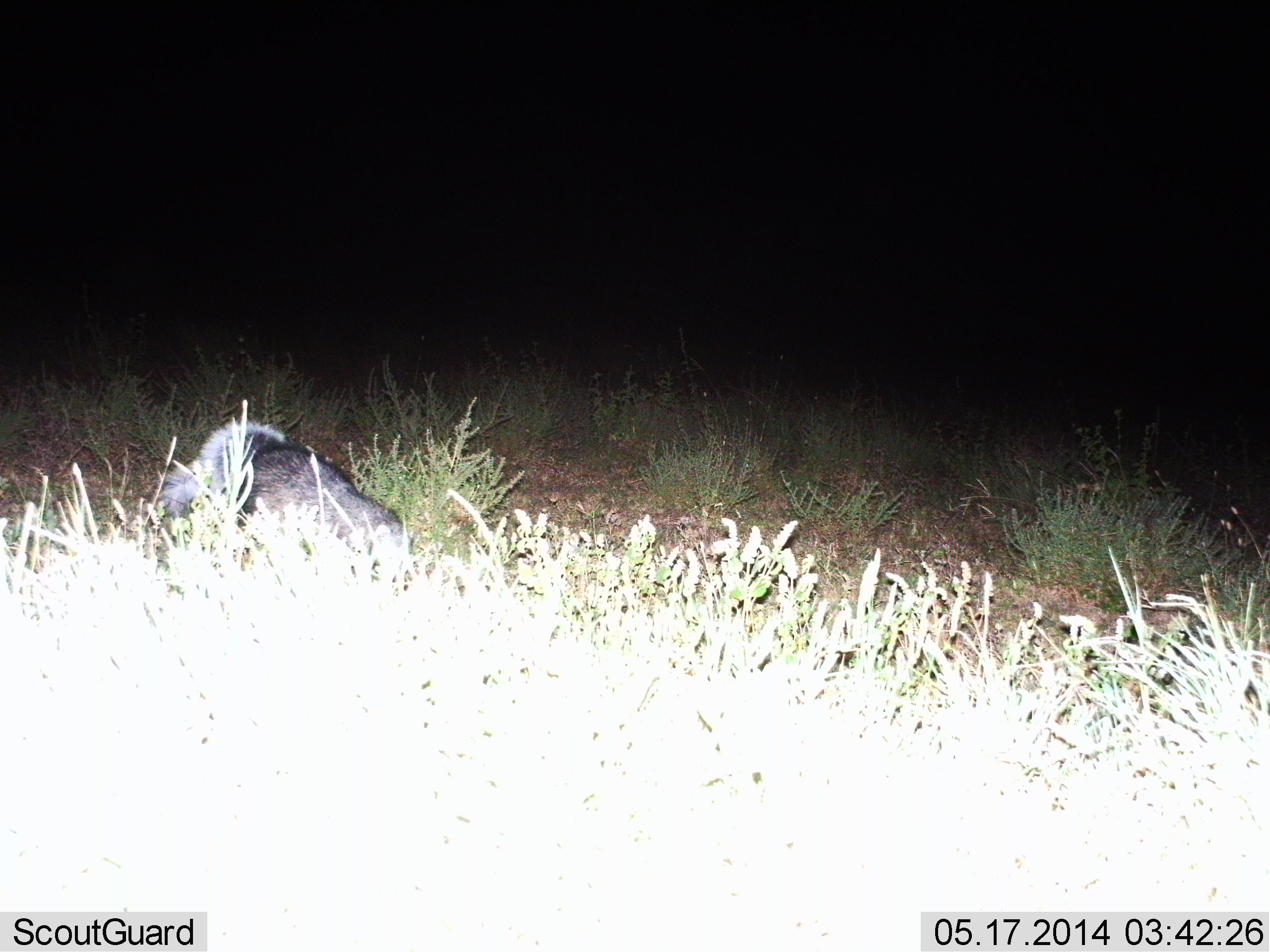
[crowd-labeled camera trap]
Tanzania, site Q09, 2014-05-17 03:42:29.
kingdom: Animalia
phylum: Chordata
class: Mammalia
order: Carnivora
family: Mustelidae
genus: Ictonyx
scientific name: Ictonyx striatus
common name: zorilla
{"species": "zorilla (Ictonyx striatus)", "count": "1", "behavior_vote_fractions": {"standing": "67%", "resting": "0%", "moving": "33%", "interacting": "0%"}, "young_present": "0%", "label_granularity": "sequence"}